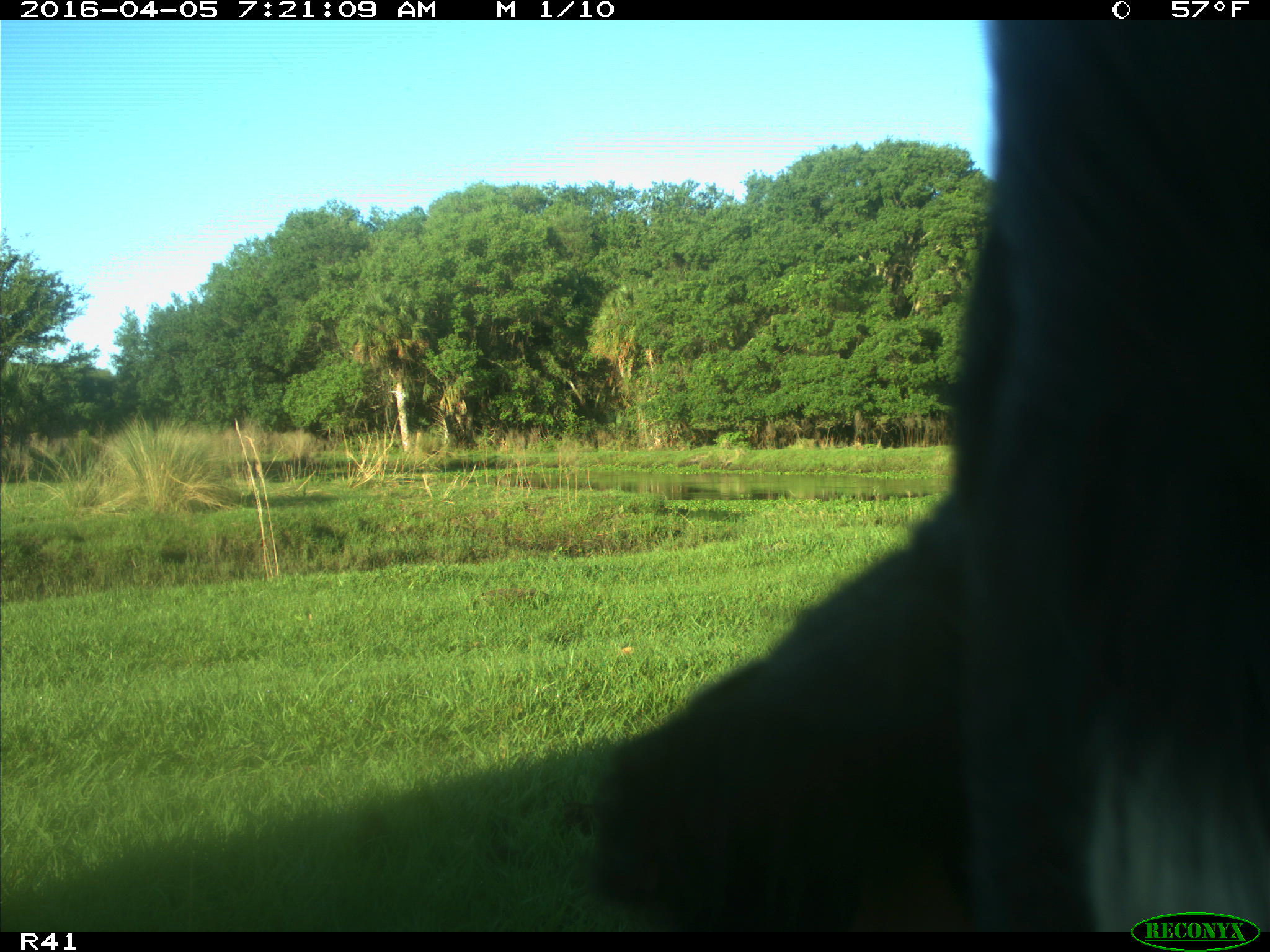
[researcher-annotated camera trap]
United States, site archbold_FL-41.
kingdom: Animalia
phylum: Chordata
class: Mammalia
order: Artiodactyla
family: Bovidae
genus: Bos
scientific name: Bos taurus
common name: domestic cow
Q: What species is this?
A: Bos taurus (domestic cow).